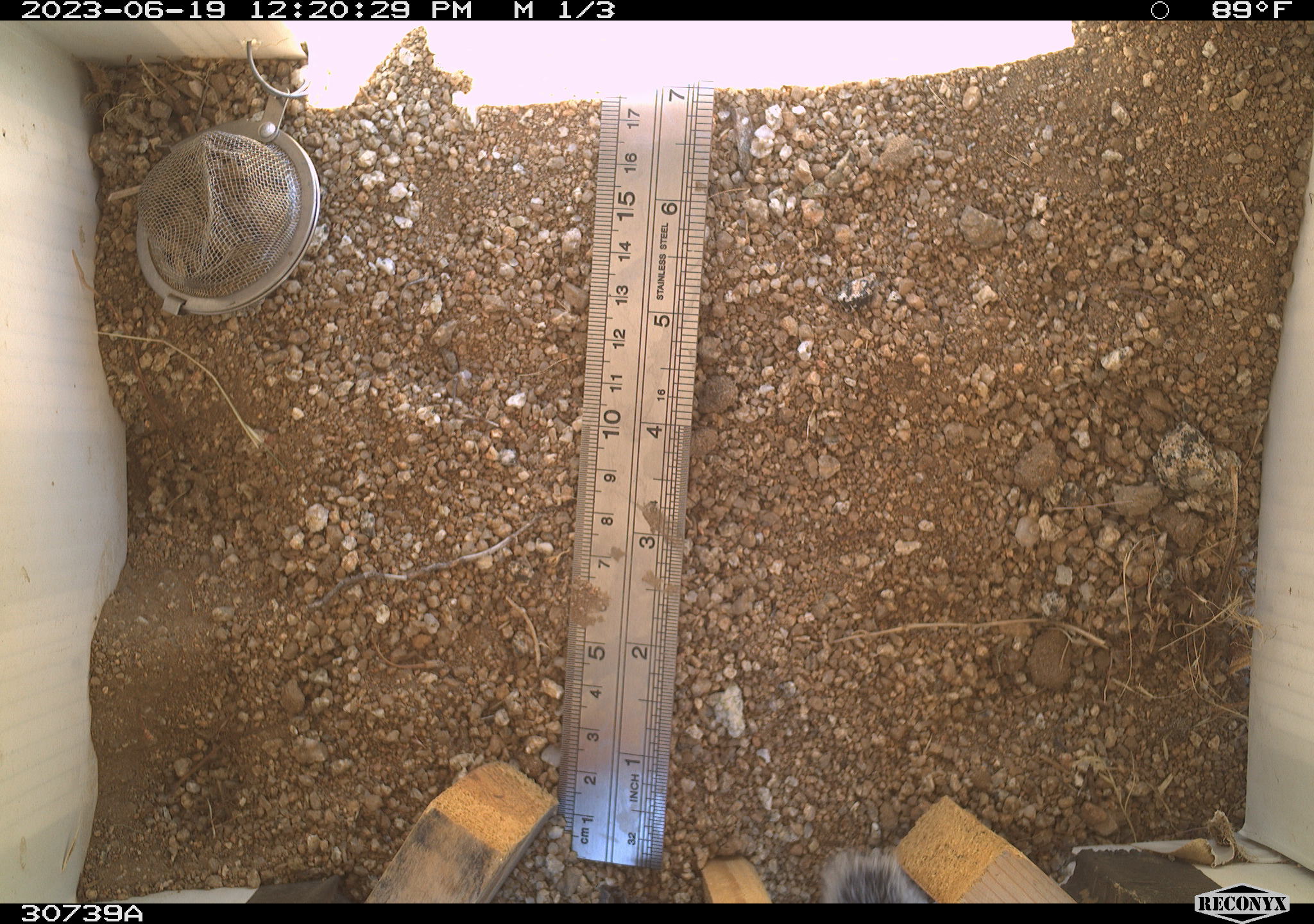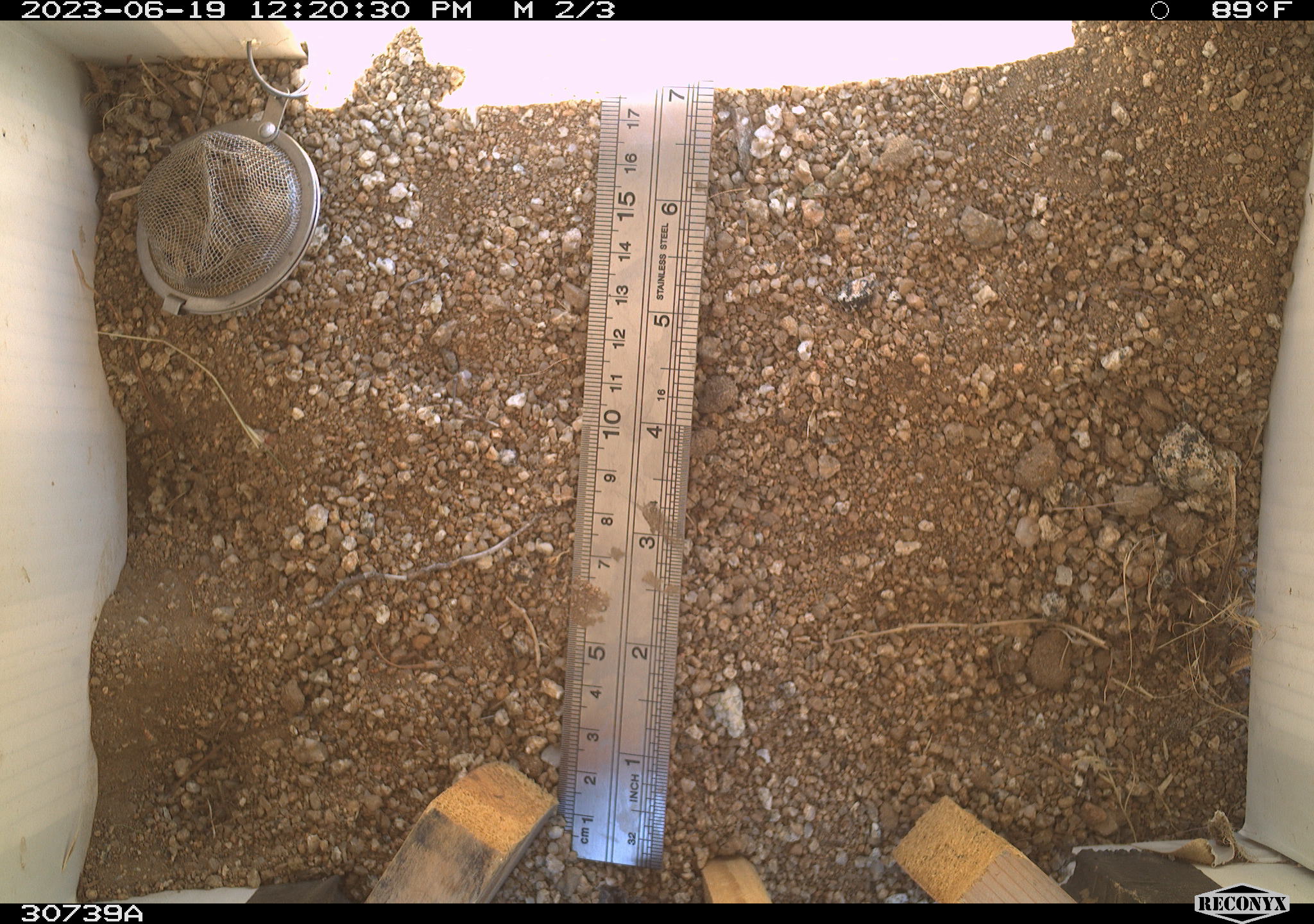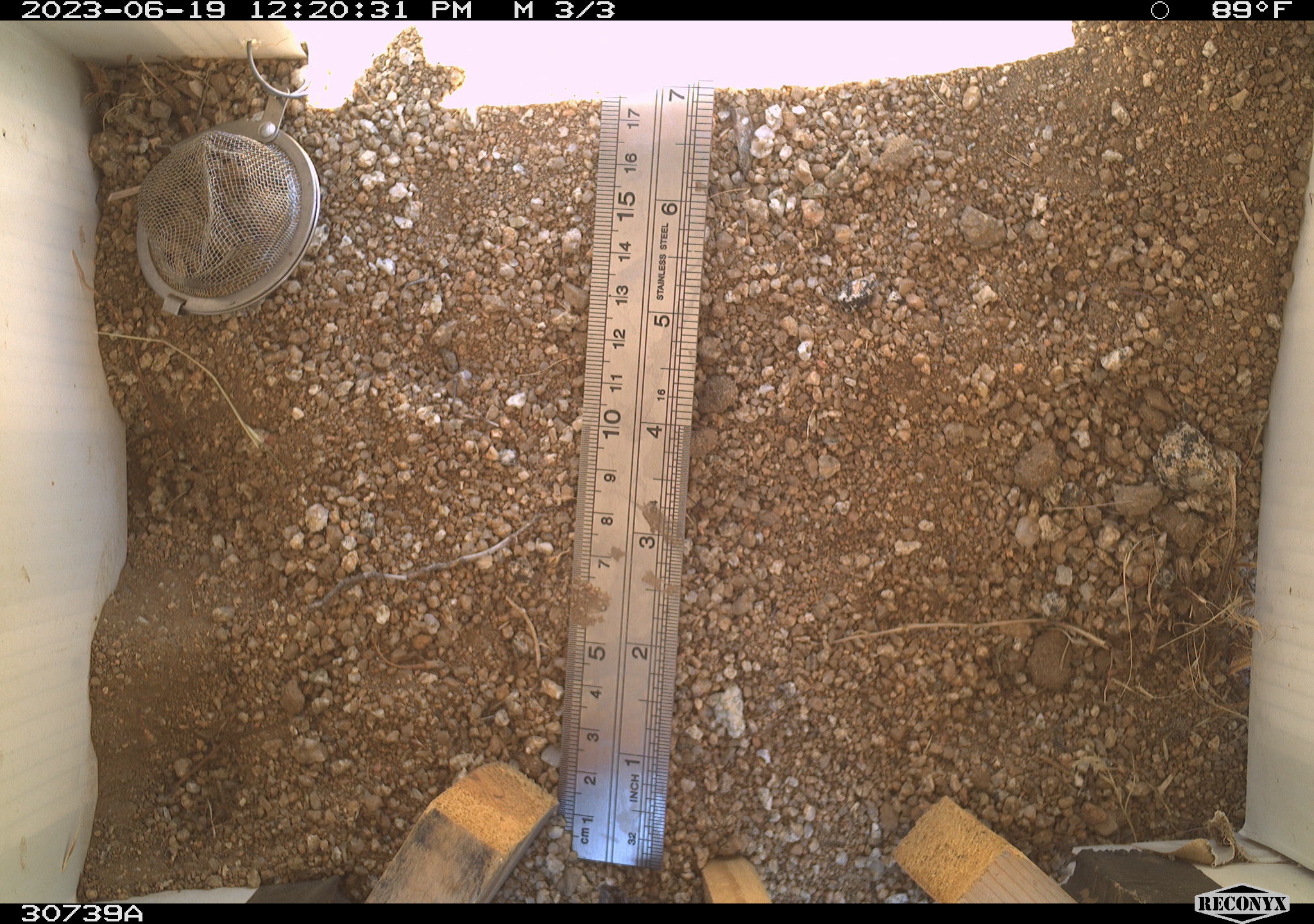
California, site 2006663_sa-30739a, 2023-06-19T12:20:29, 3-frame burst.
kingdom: Animalia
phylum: Chordata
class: Mammalia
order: Rodentia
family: Sciuridae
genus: Ammospermophilus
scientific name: Ammospermophilus leucurus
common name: white-tailed antelope squirrel